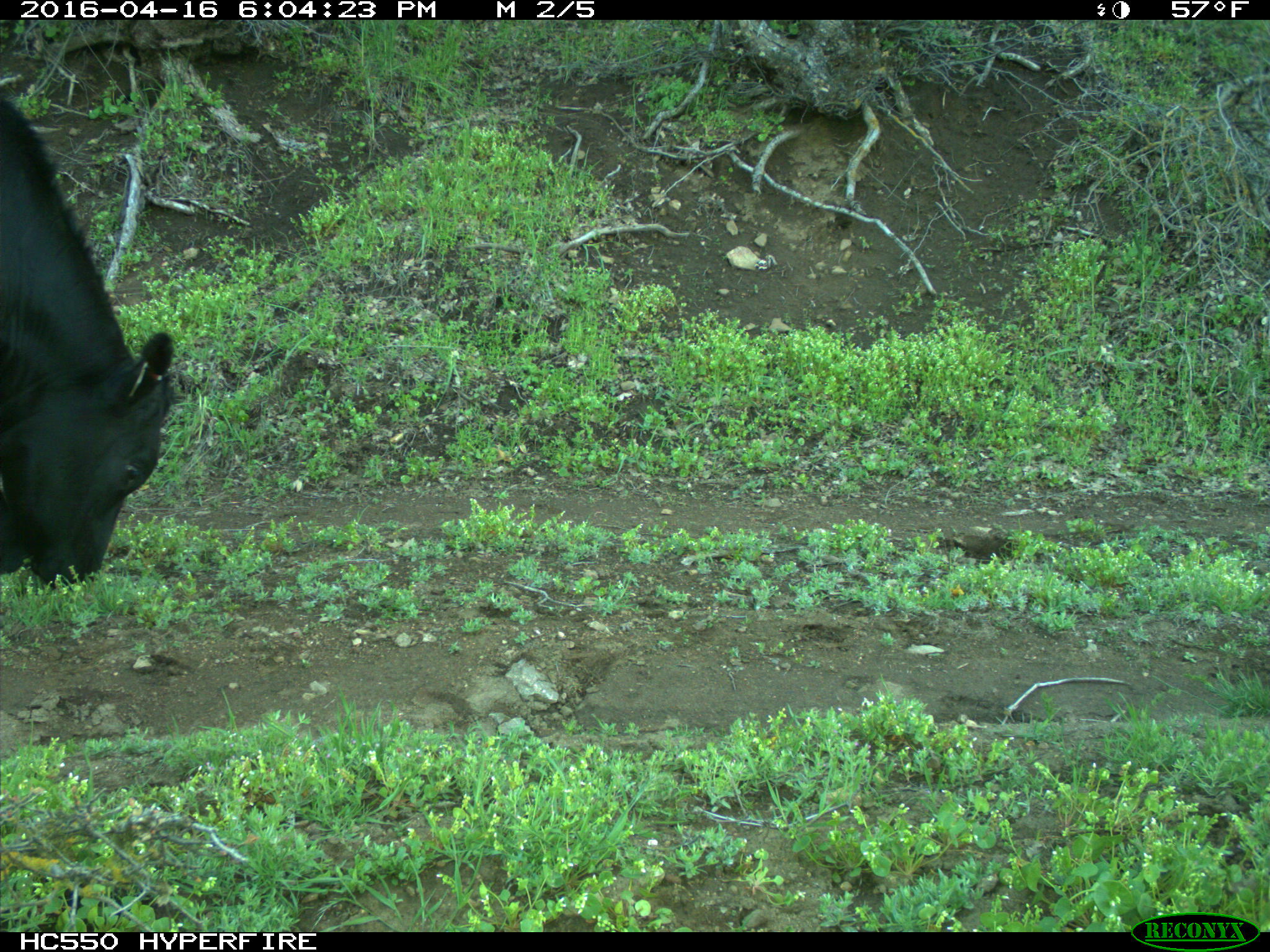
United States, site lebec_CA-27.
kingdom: Animalia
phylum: Chordata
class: Mammalia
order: Artiodactyla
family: Bovidae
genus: Bos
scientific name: Bos taurus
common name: domestic cow